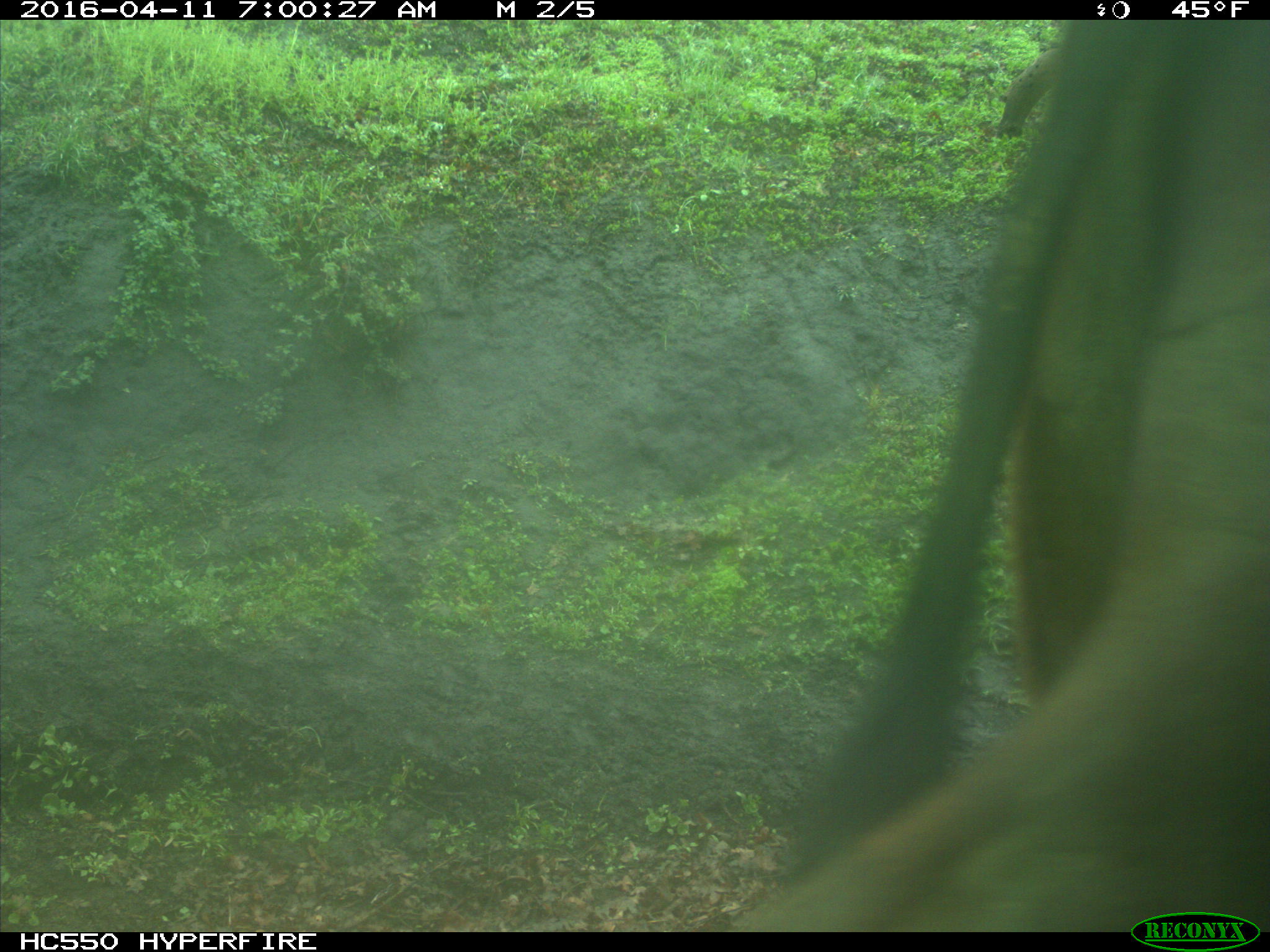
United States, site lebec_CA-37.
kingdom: Animalia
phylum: Chordata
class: Mammalia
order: Artiodactyla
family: Bovidae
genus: Bos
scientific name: Bos taurus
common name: domestic cow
Bos taurus (domestic cow).